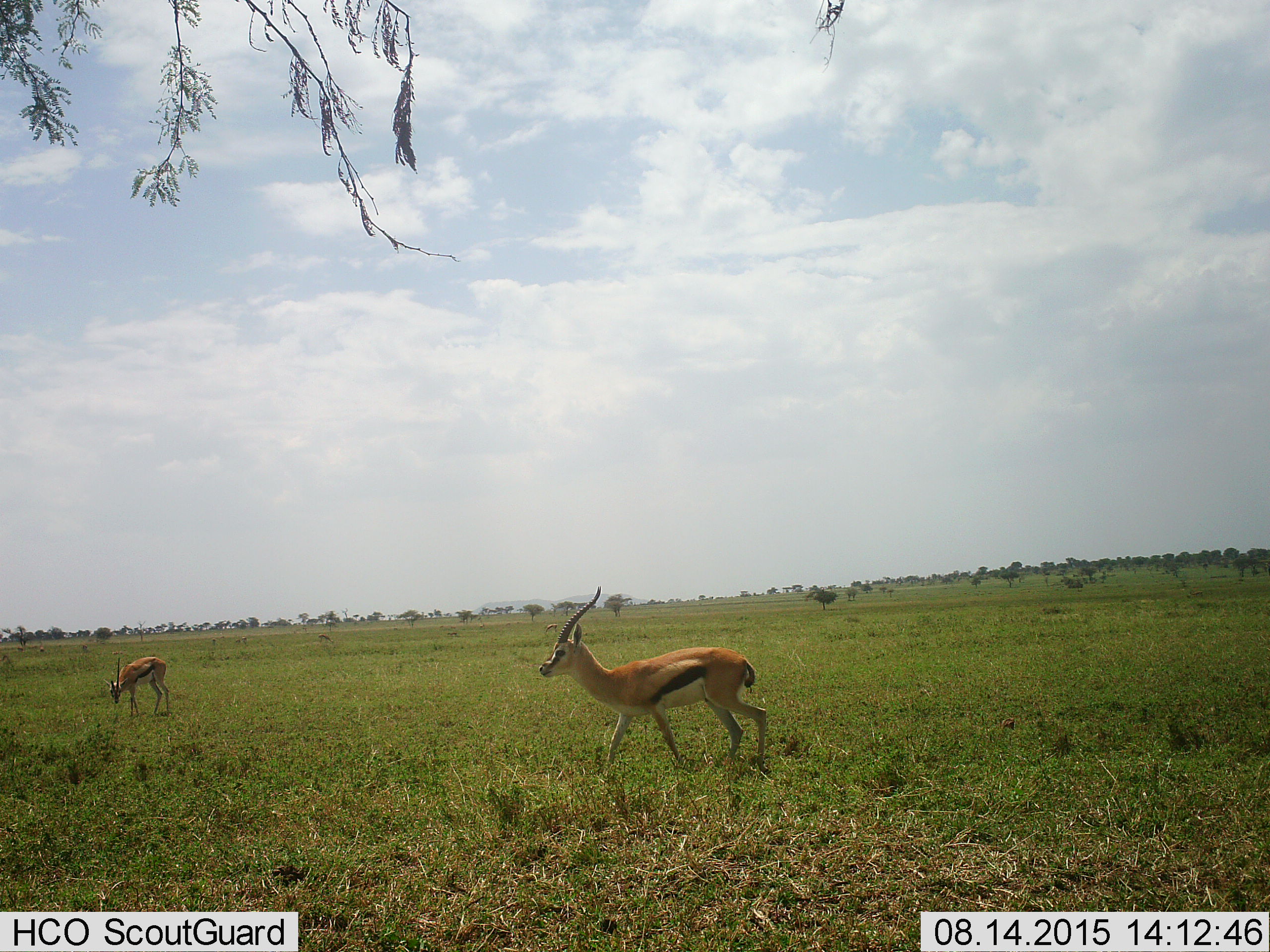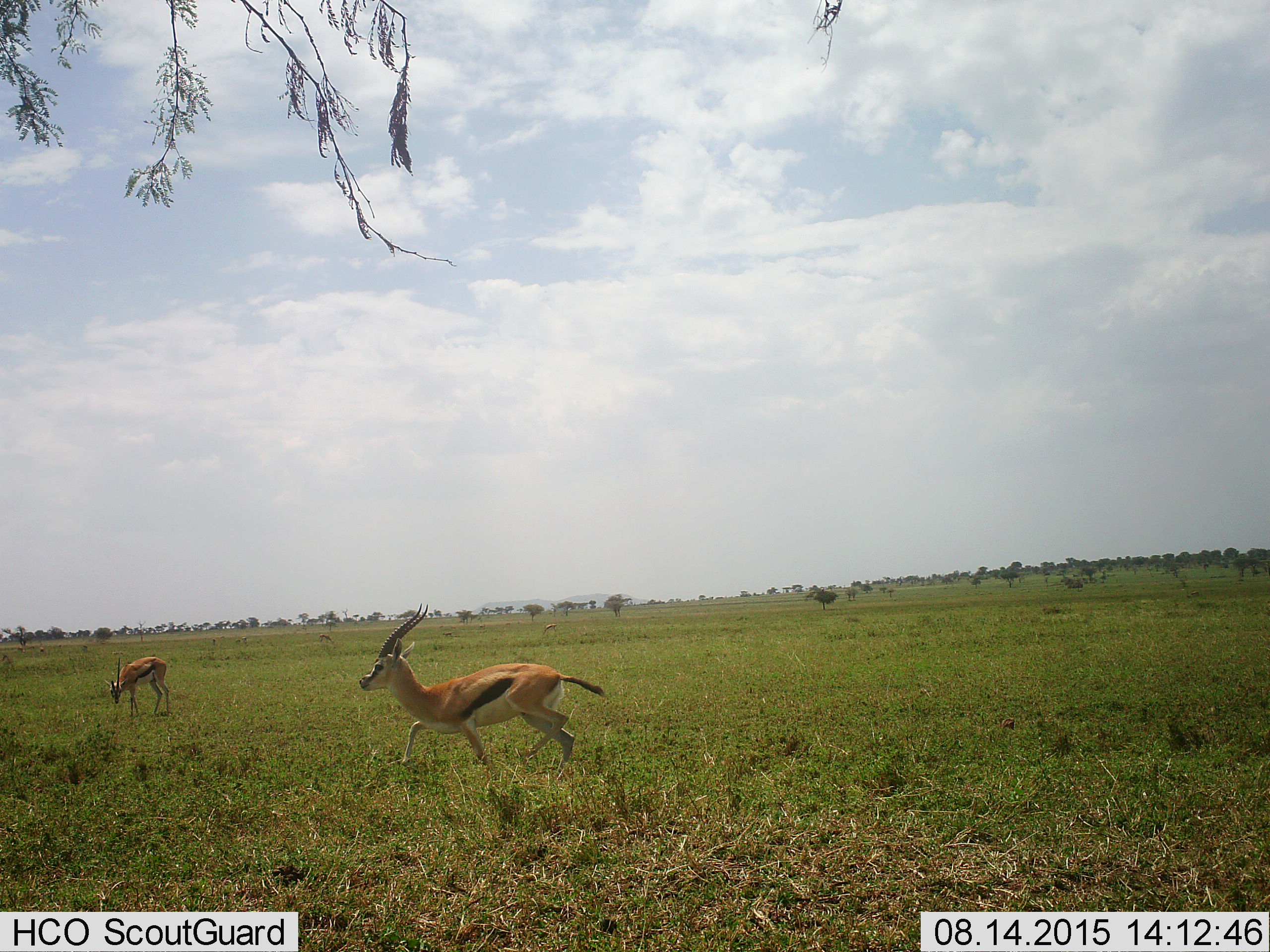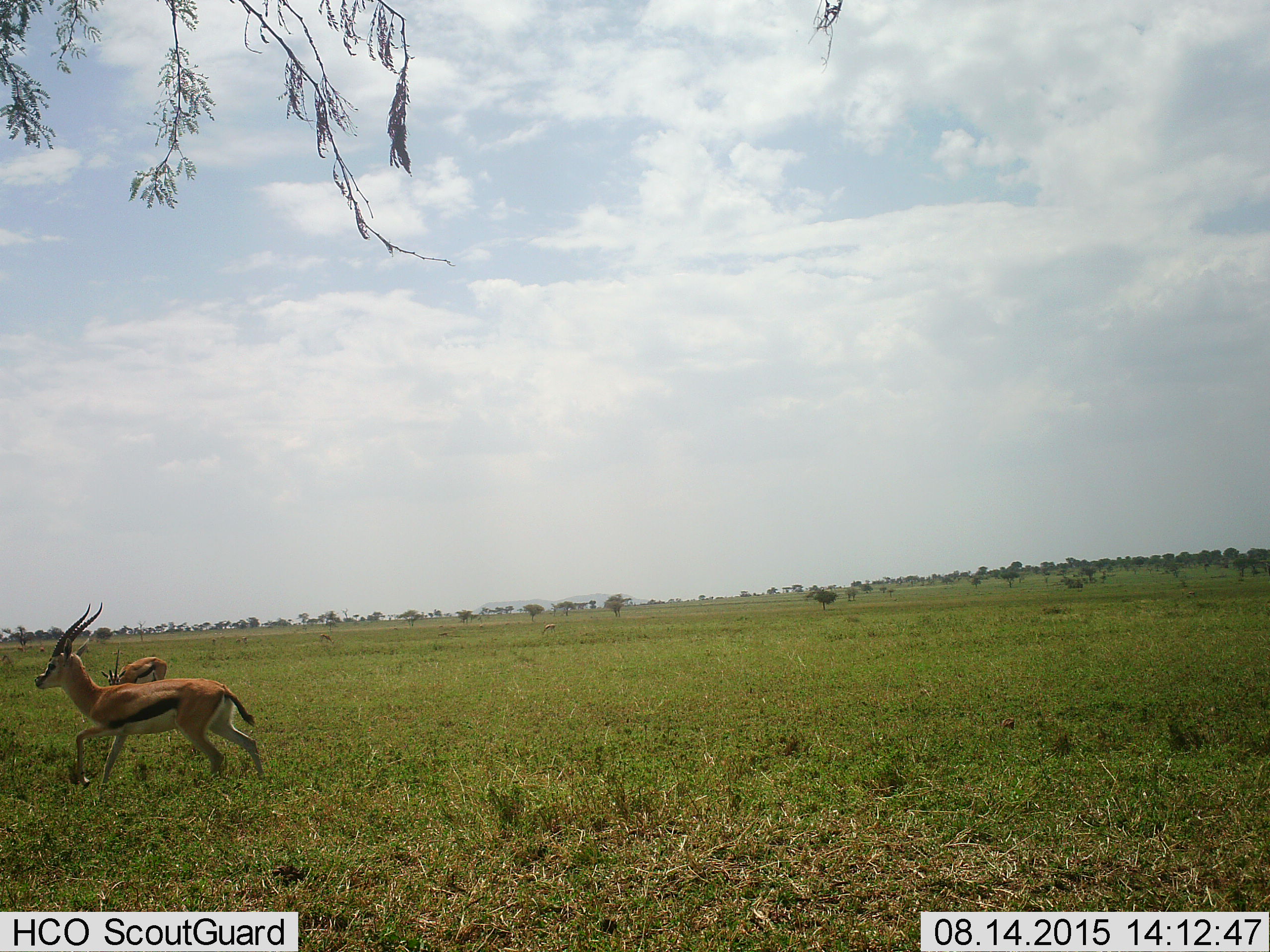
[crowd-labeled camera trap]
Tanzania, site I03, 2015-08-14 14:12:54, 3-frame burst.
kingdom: Animalia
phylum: Chordata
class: Mammalia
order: Artiodactyla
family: Bovidae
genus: Eudorcas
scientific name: Eudorcas thomsonii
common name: thomson's gazelle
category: gazellethomsons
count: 2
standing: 40%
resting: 0%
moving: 100%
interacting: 0%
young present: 10%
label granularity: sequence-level